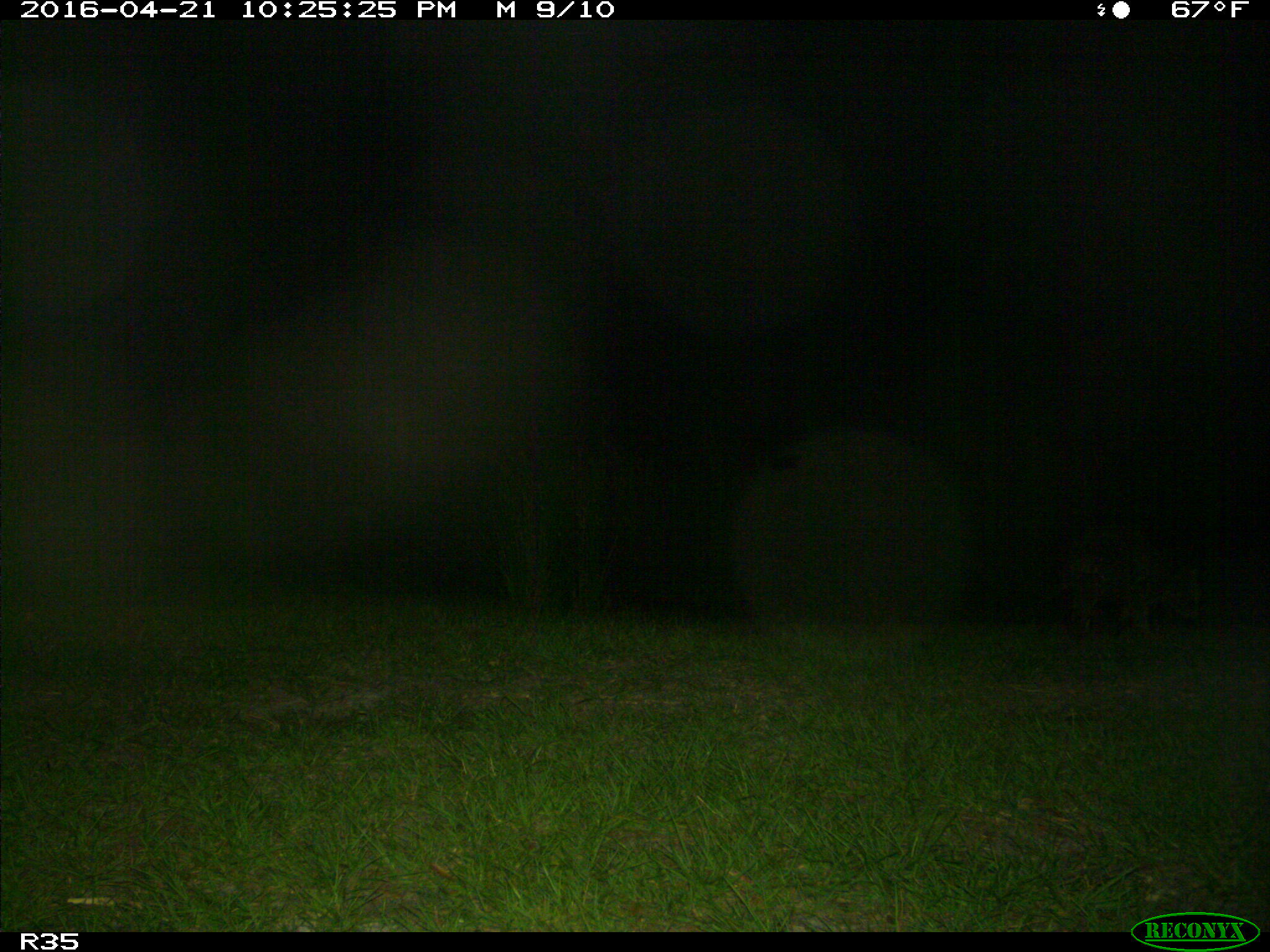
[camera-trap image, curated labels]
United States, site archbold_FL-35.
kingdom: Animalia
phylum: Chordata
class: Mammalia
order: Carnivora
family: Procyonidae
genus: Procyon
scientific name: Procyon lotor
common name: common raccoon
Procyon lotor (common raccoon).